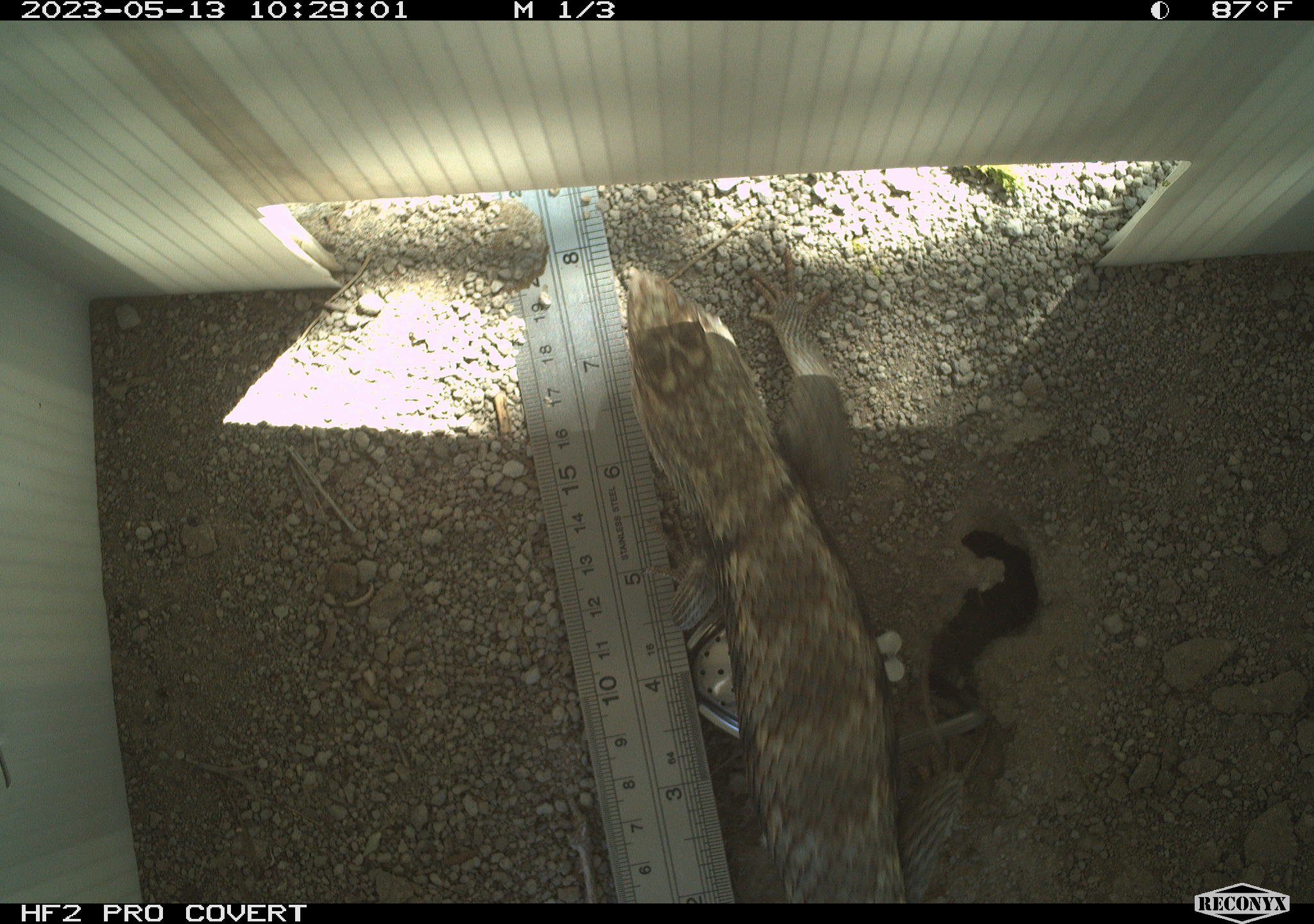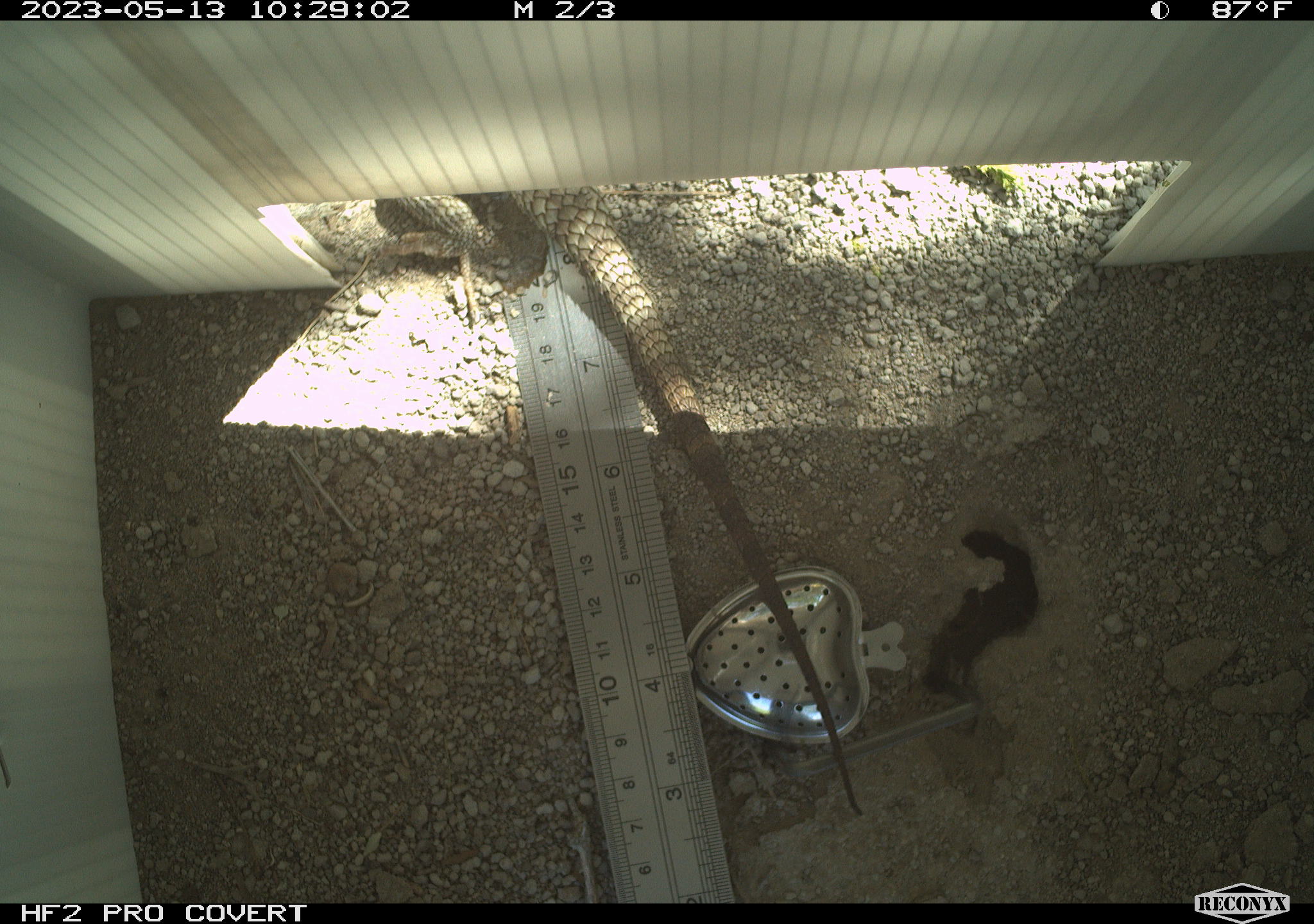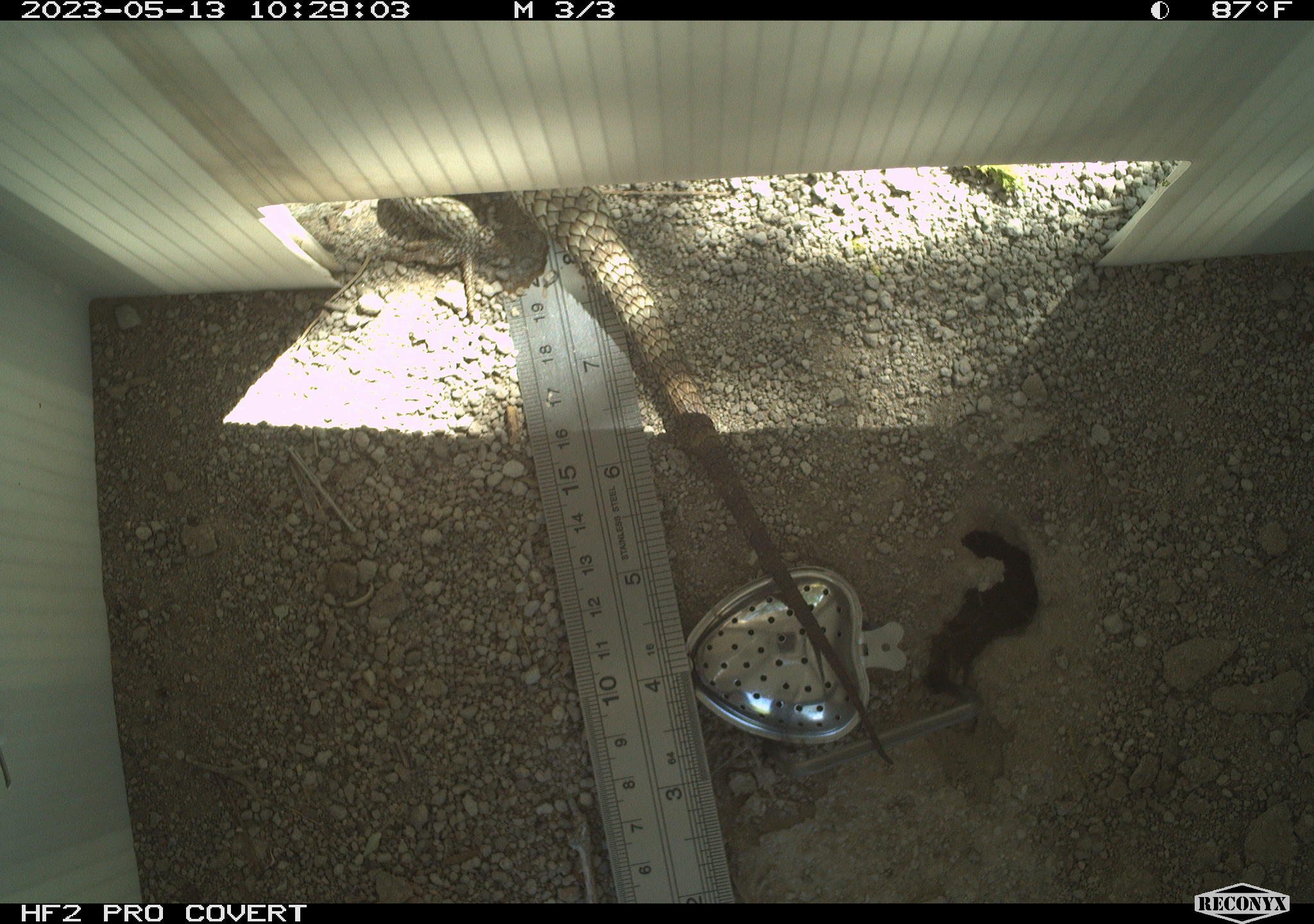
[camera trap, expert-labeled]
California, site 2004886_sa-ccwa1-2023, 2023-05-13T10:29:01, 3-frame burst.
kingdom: Animalia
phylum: Chordata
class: Reptilia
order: Squamata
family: Phrynosomatidae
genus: Sceloporus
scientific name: Sceloporus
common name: spiny lizards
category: sceloporus species